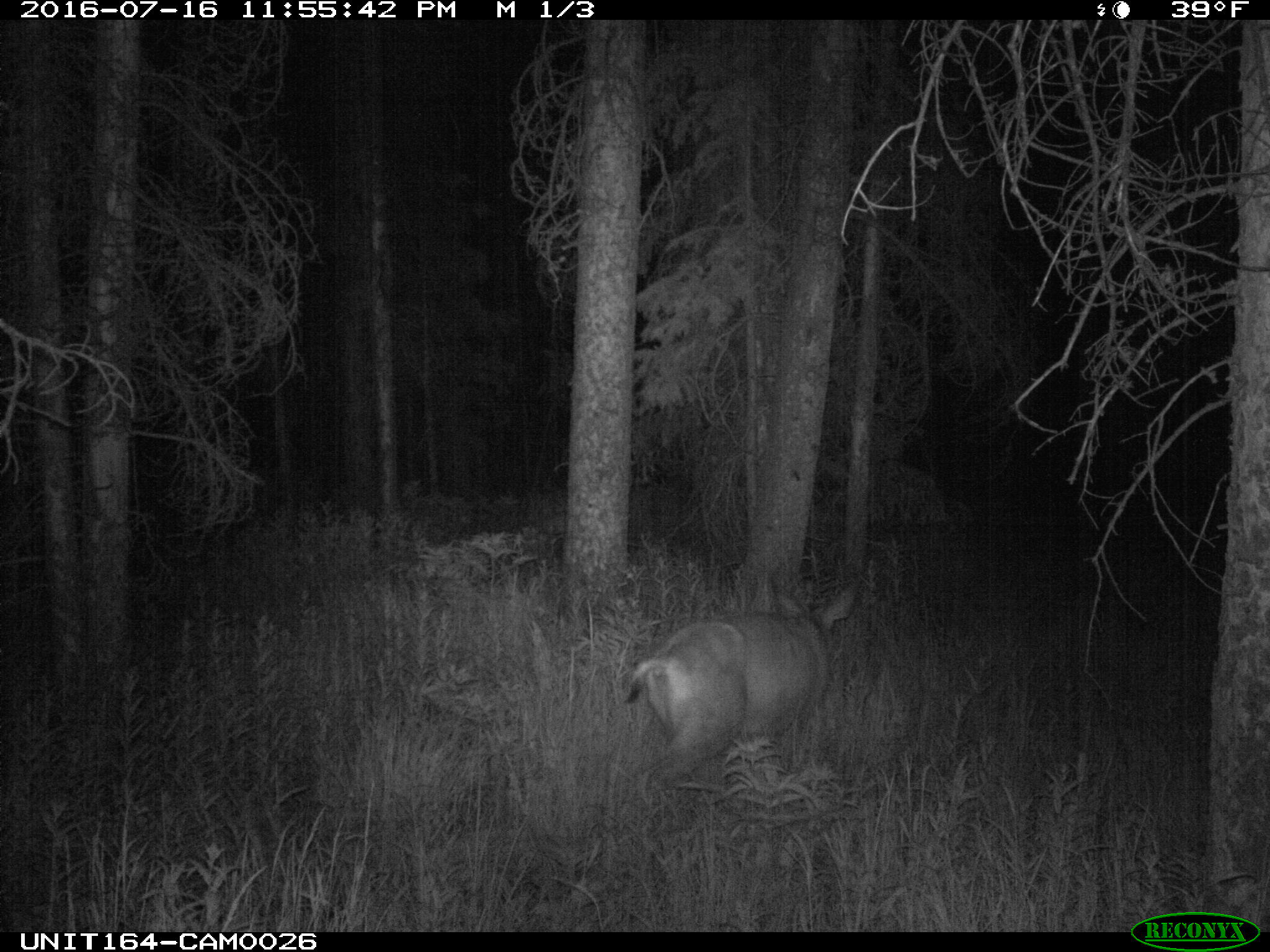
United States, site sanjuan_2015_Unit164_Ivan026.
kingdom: Animalia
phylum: Chordata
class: Mammalia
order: Artiodactyla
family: Cervidae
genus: Odocoileus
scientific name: Odocoileus hemionus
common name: mule deer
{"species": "Odocoileus hemionus (mule deer)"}